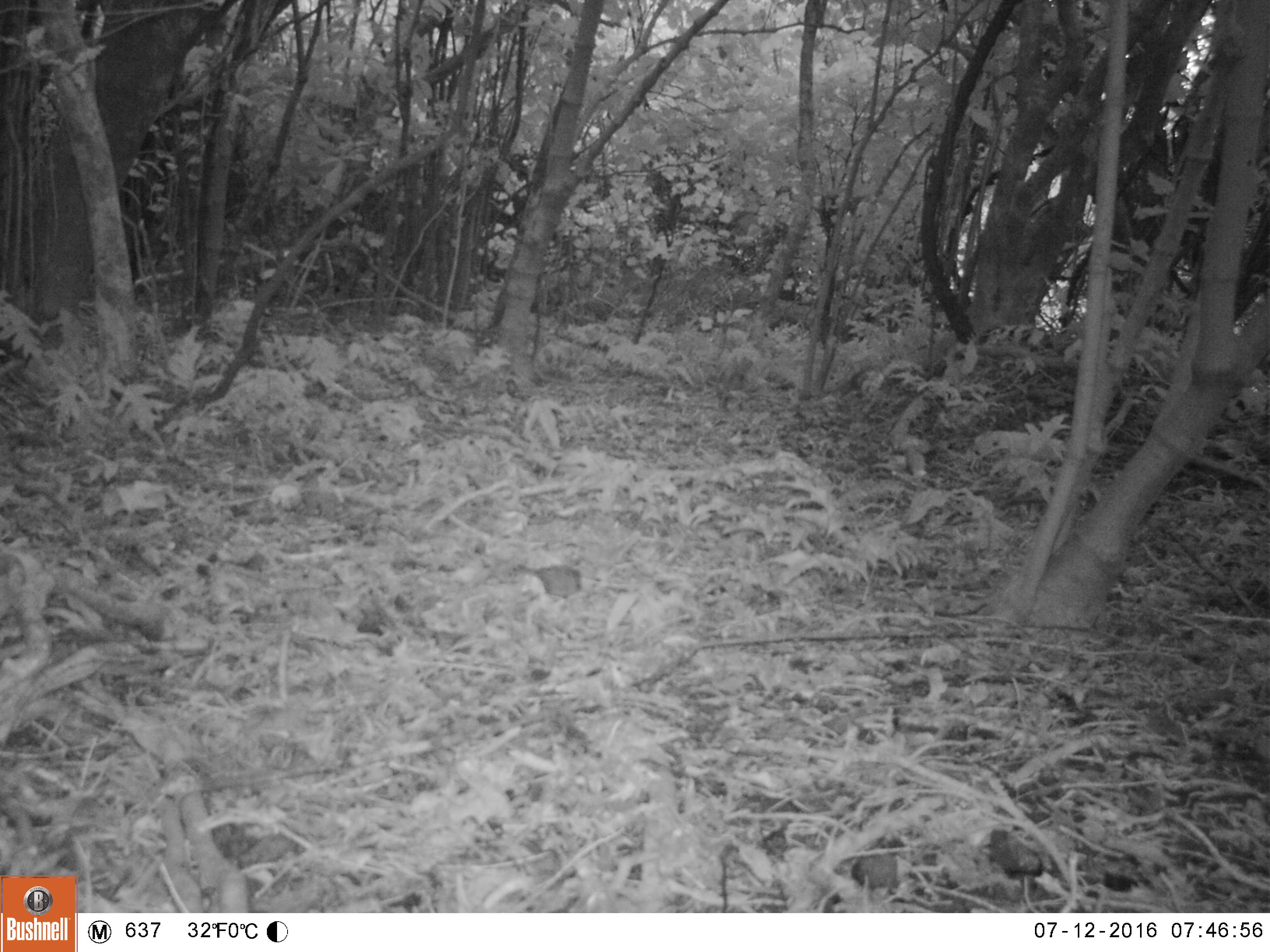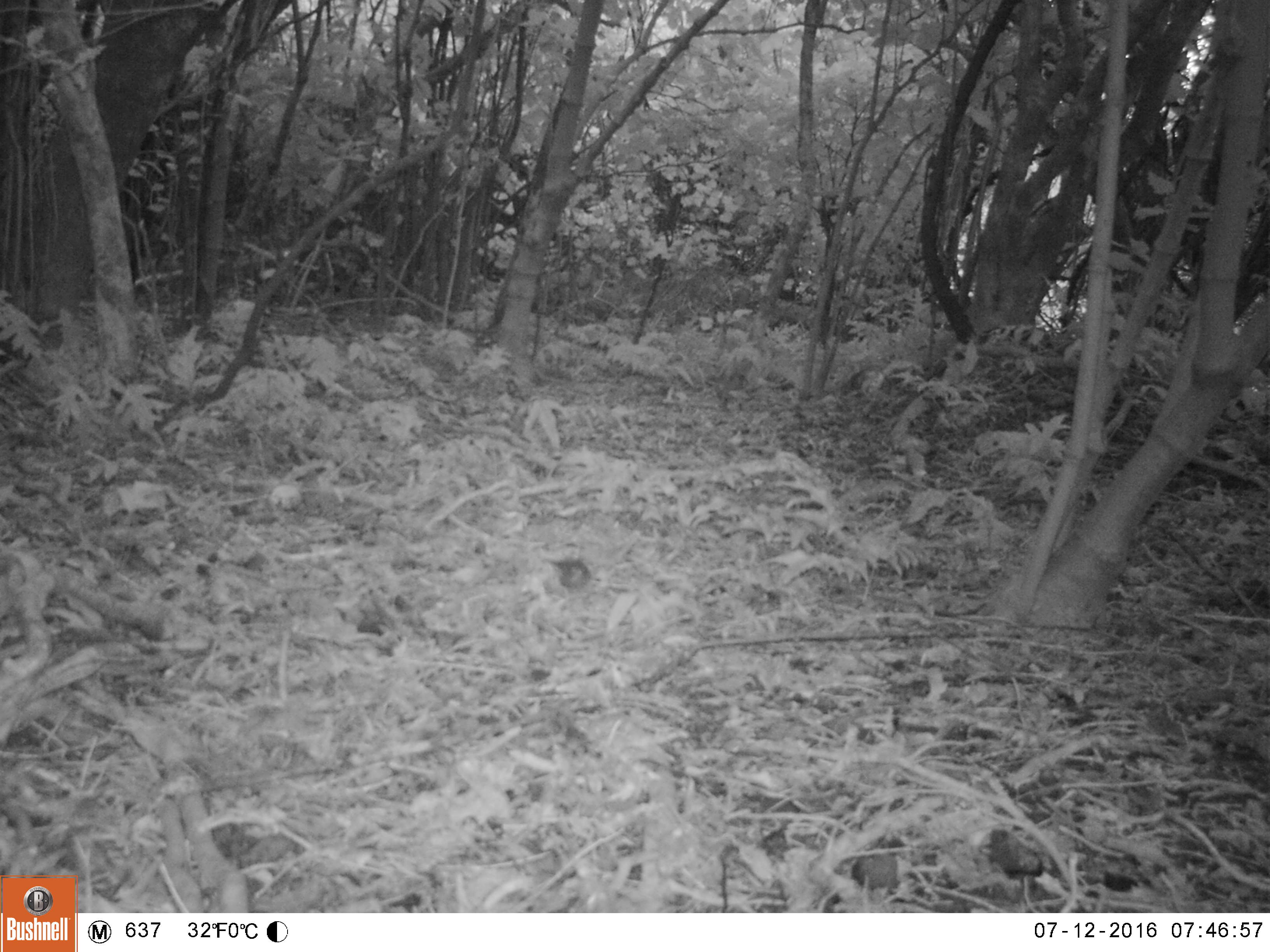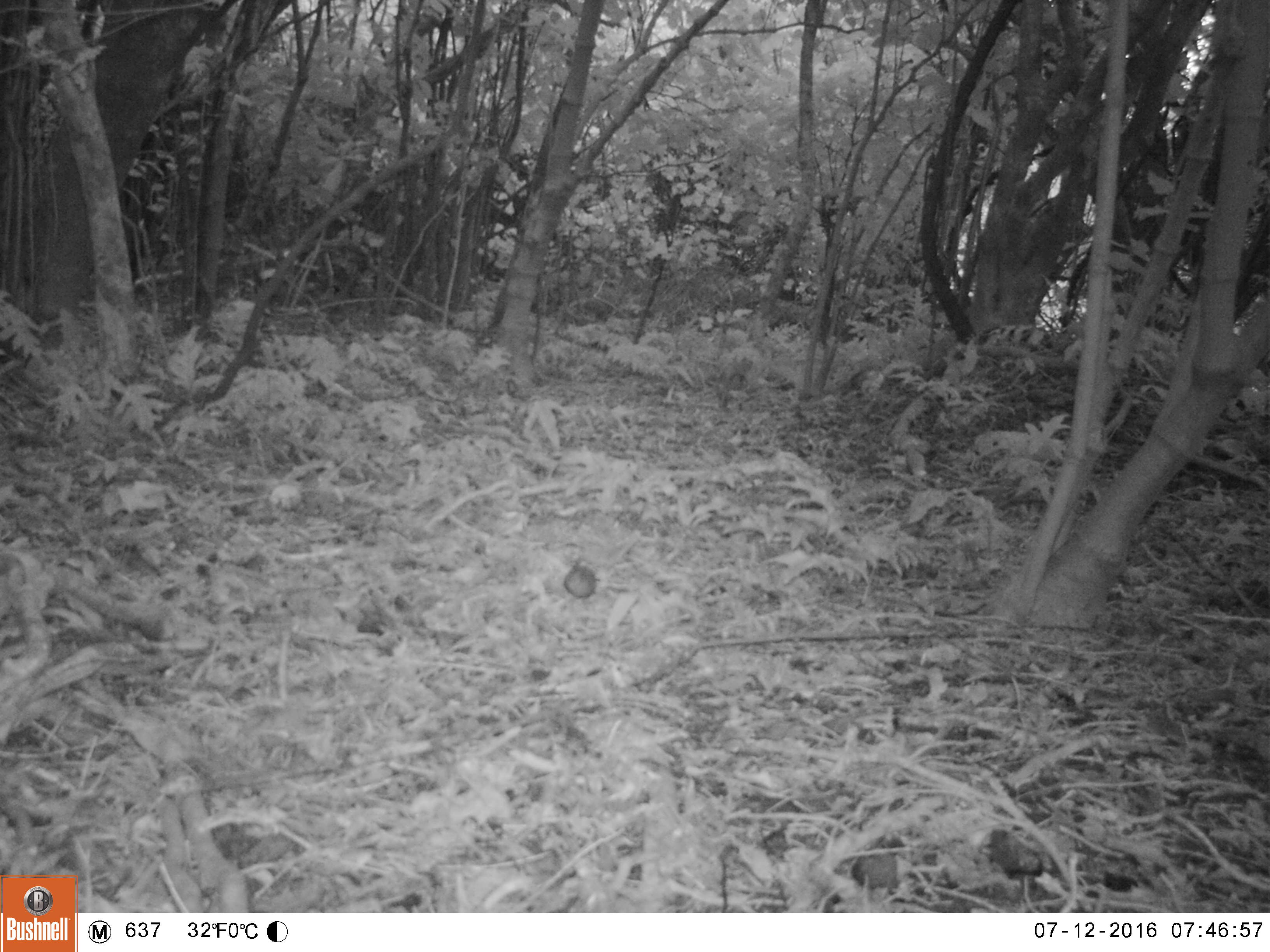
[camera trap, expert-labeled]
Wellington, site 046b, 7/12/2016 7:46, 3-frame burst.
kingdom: Animalia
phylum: Chordata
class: Aves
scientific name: Aves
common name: bird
Bird (Aves).